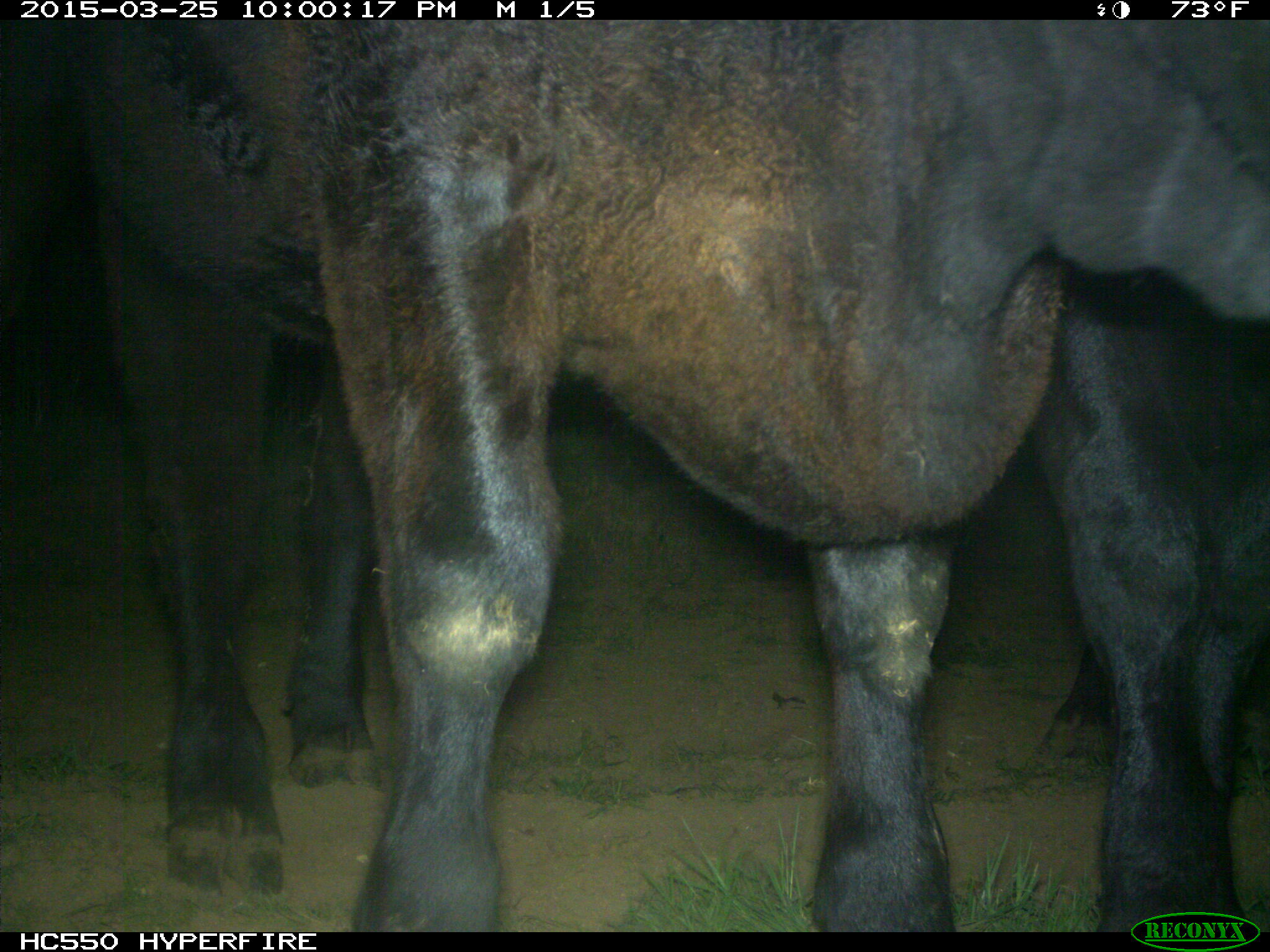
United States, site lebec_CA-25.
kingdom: Animalia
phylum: Chordata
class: Mammalia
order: Artiodactyla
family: Bovidae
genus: Bos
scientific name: Bos taurus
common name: domestic cow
Bos taurus (domestic cow).